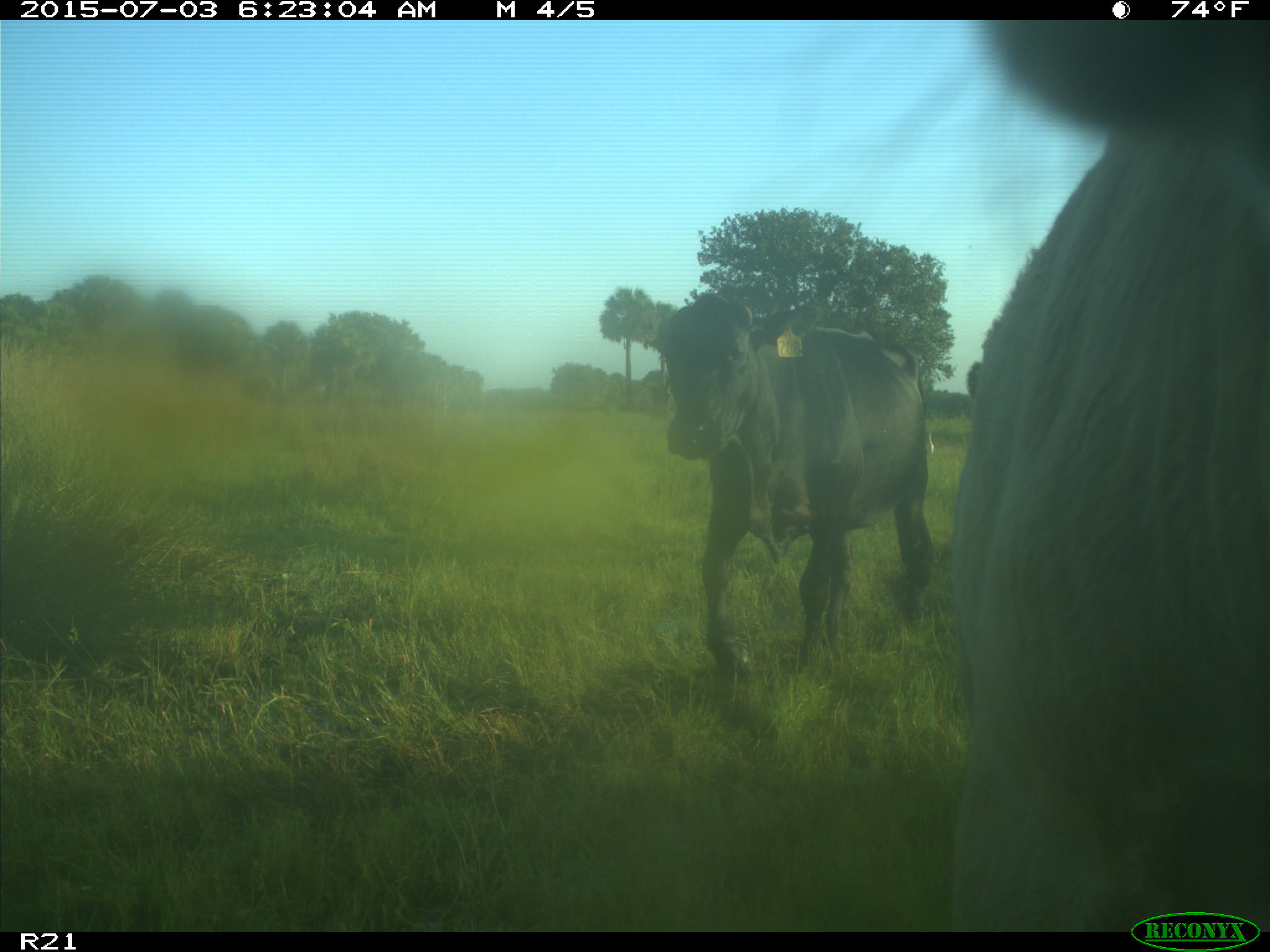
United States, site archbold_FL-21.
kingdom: Animalia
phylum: Chordata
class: Mammalia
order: Artiodactyla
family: Bovidae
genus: Bos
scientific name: Bos taurus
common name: domestic cow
Bos taurus (domestic cow).